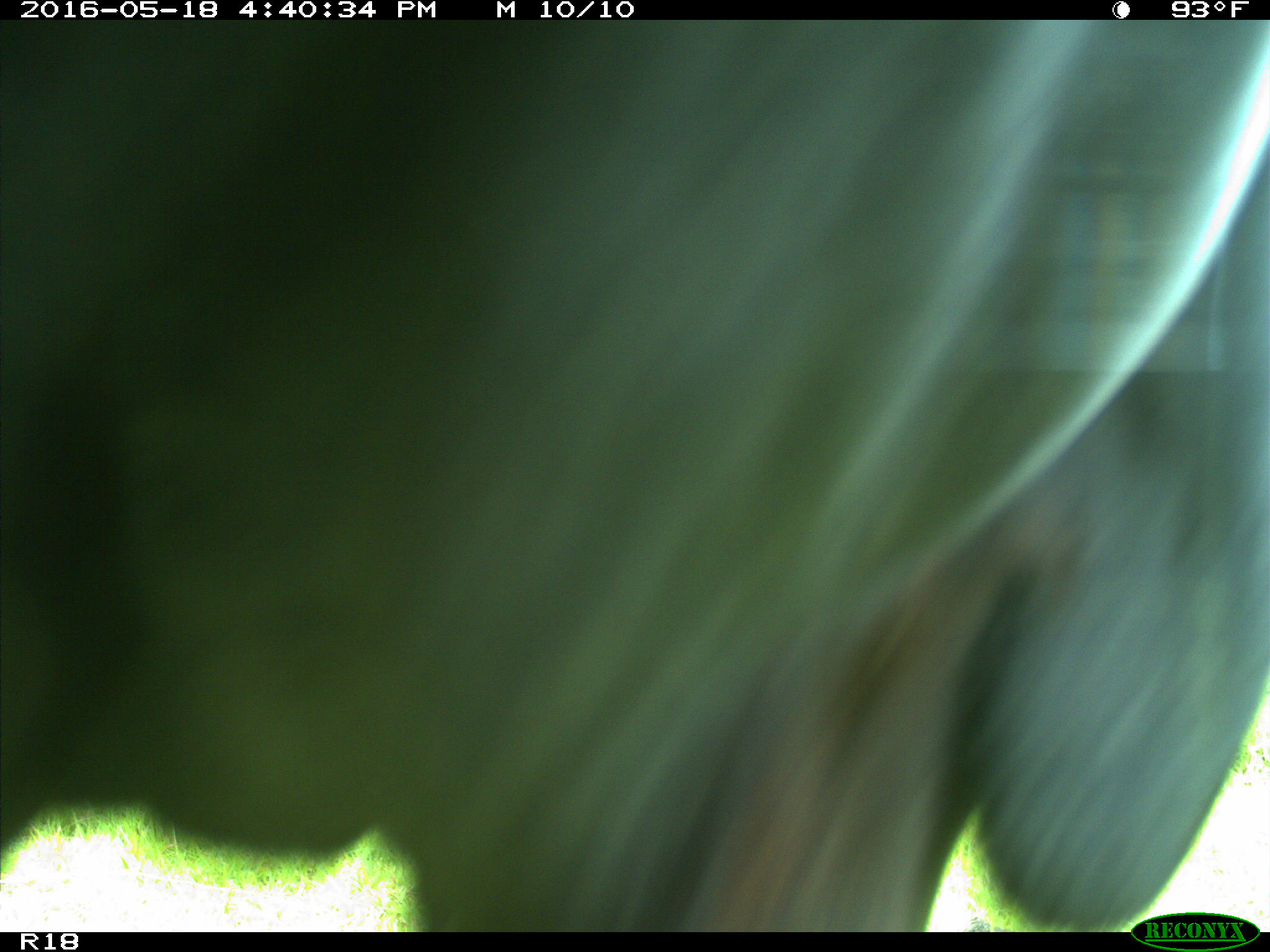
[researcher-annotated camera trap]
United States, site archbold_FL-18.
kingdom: Animalia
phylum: Chordata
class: Mammalia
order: Artiodactyla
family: Bovidae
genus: Bos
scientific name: Bos taurus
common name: domestic cow